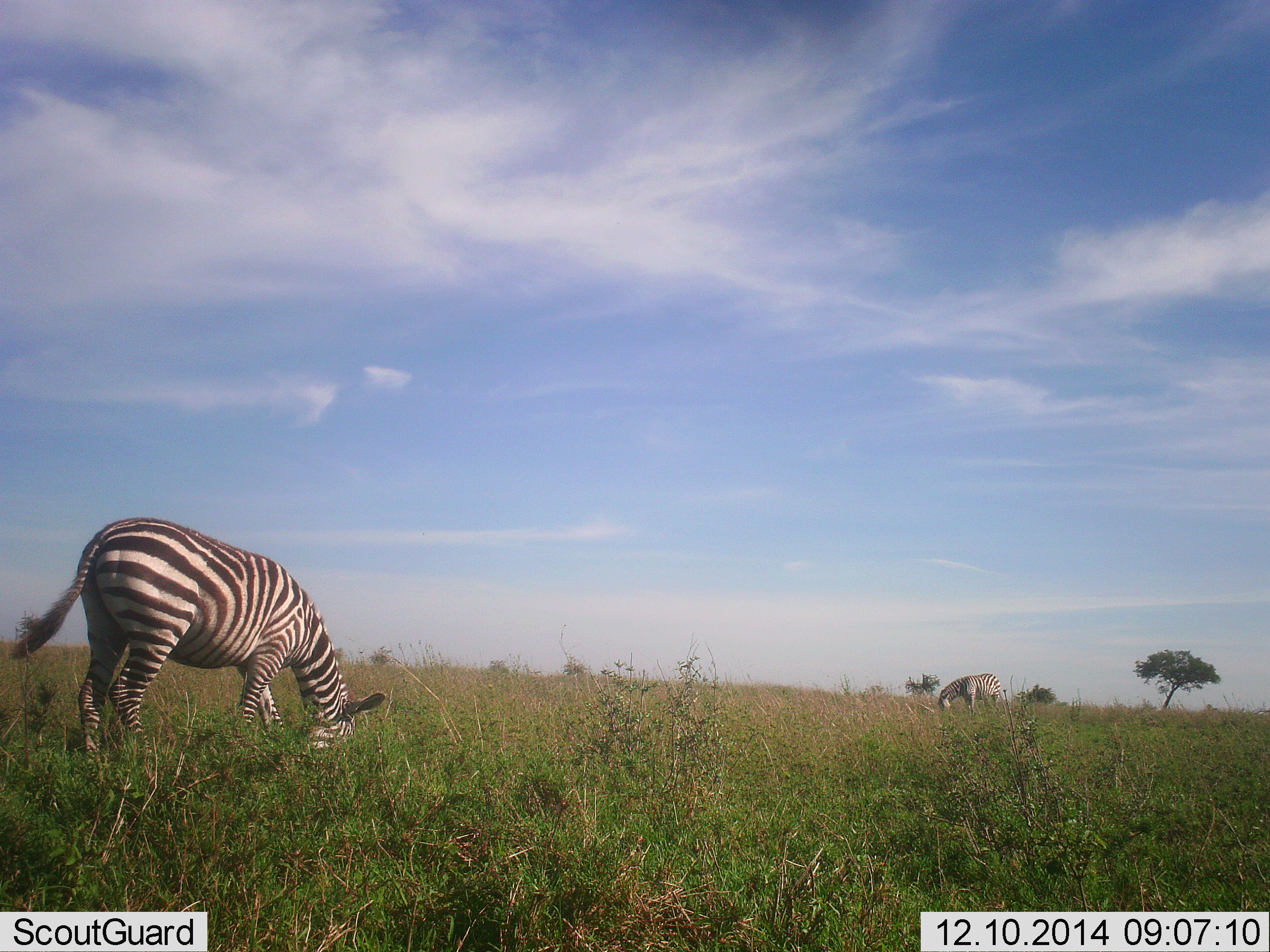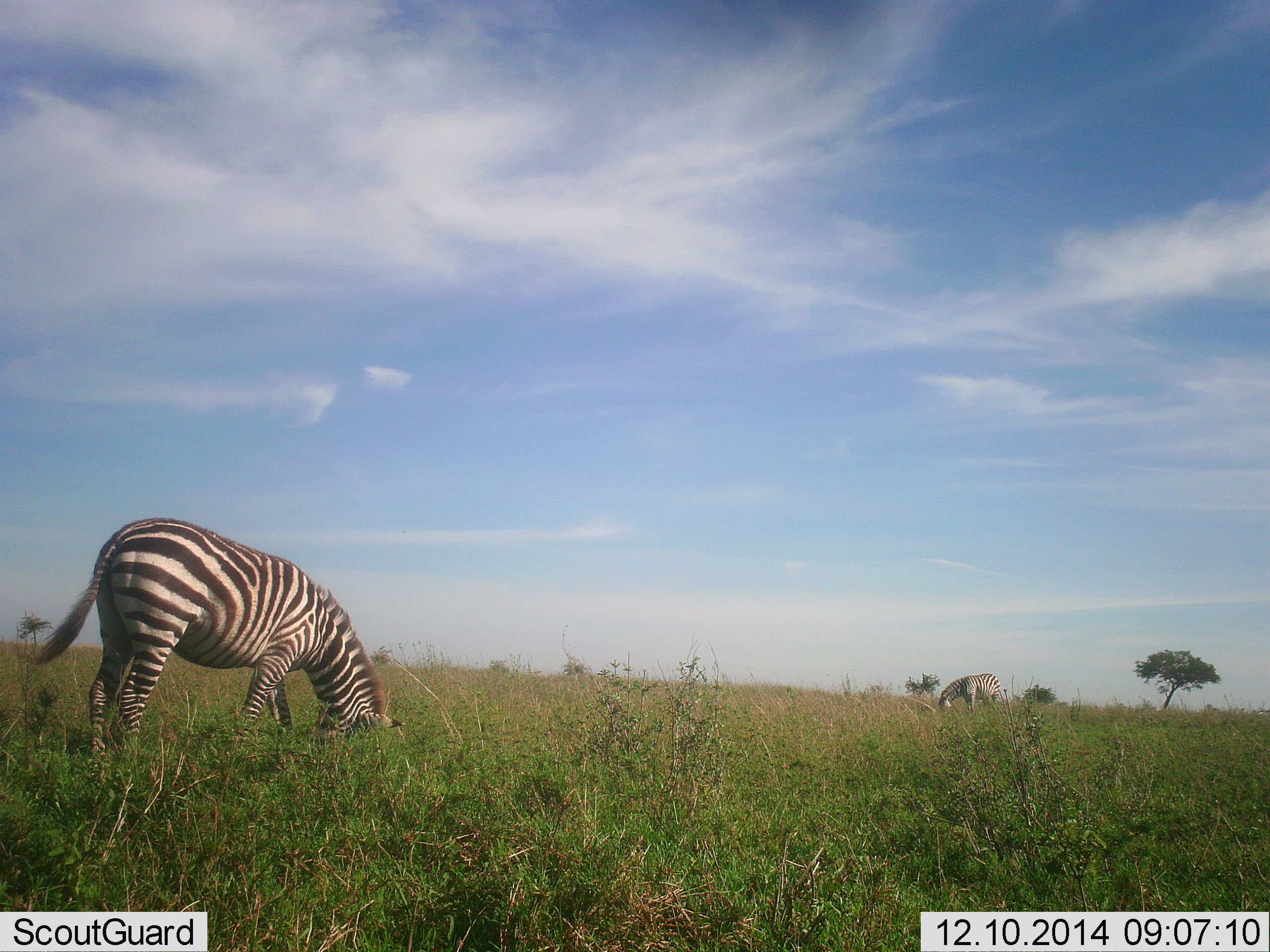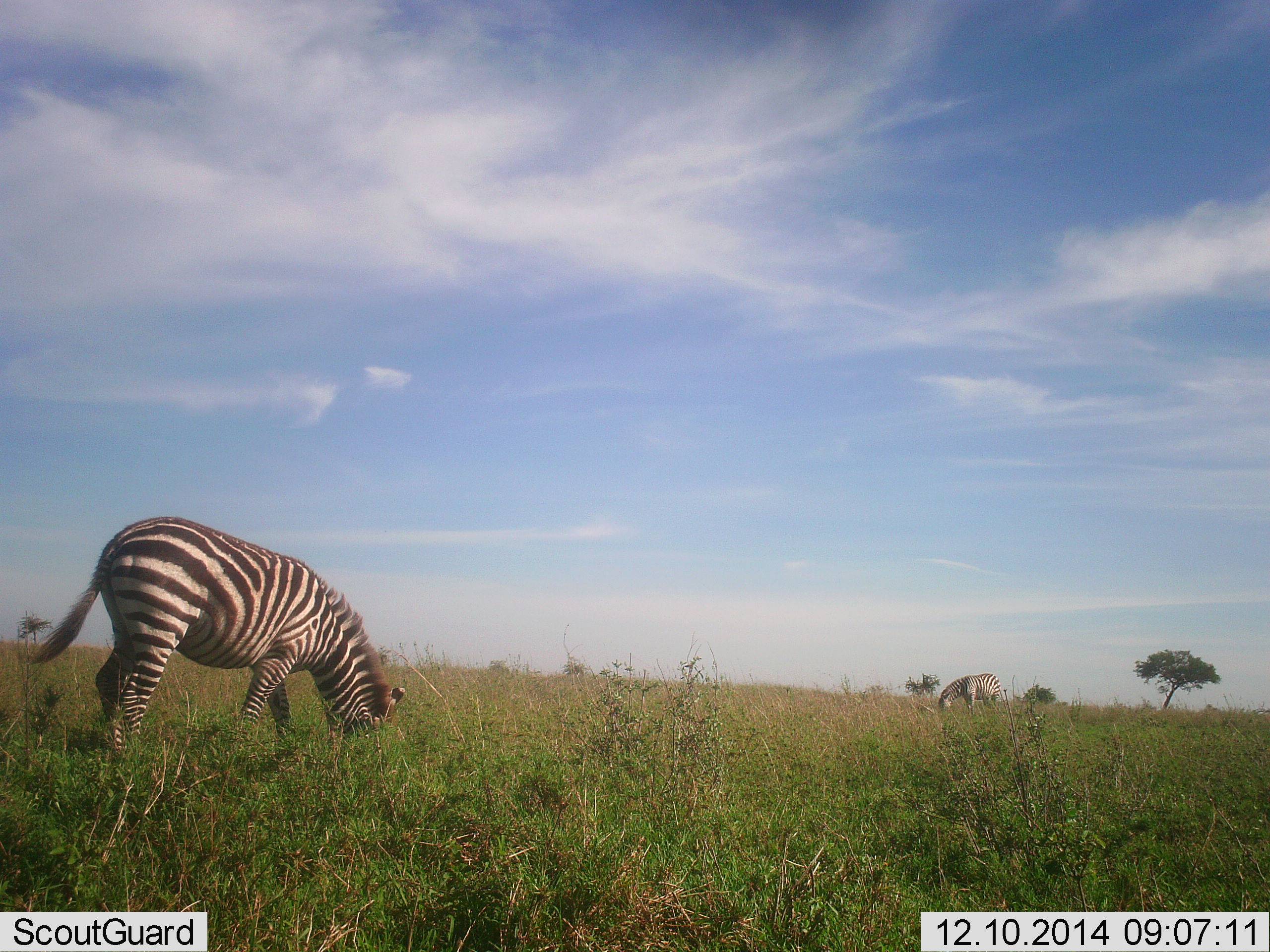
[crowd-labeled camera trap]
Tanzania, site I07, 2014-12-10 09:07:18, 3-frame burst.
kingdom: Animalia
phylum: Chordata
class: Mammalia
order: Perissodactyla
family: Equidae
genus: Equus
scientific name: Equus quagga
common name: plains zebra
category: zebra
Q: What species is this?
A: Zebra (plains zebra) (Equus quagga).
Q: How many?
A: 2.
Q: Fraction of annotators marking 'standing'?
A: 30%.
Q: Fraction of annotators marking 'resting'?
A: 0%.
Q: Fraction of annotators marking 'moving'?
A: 0%.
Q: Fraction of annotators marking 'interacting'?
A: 0%.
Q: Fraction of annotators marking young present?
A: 0%.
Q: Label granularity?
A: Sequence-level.